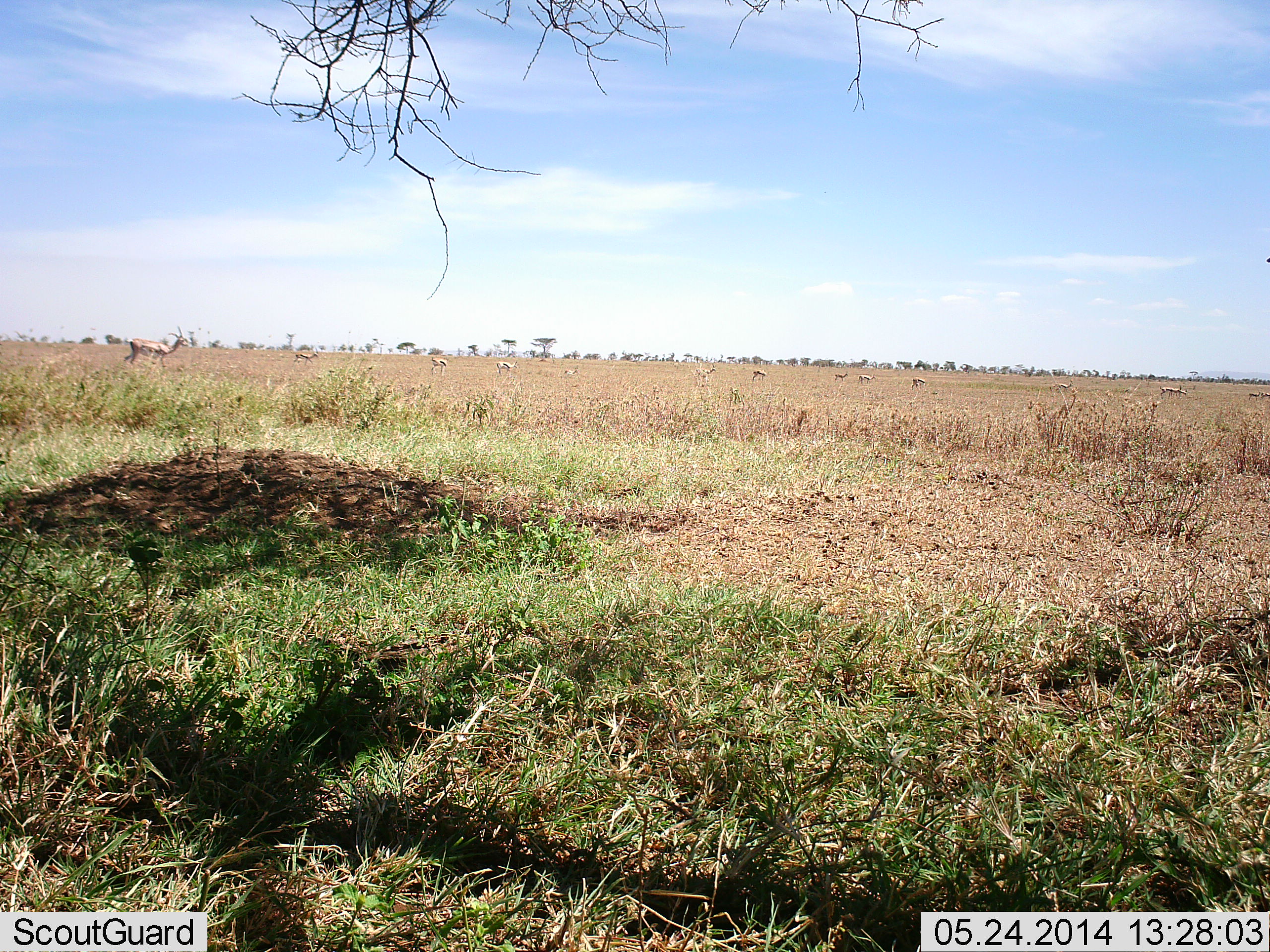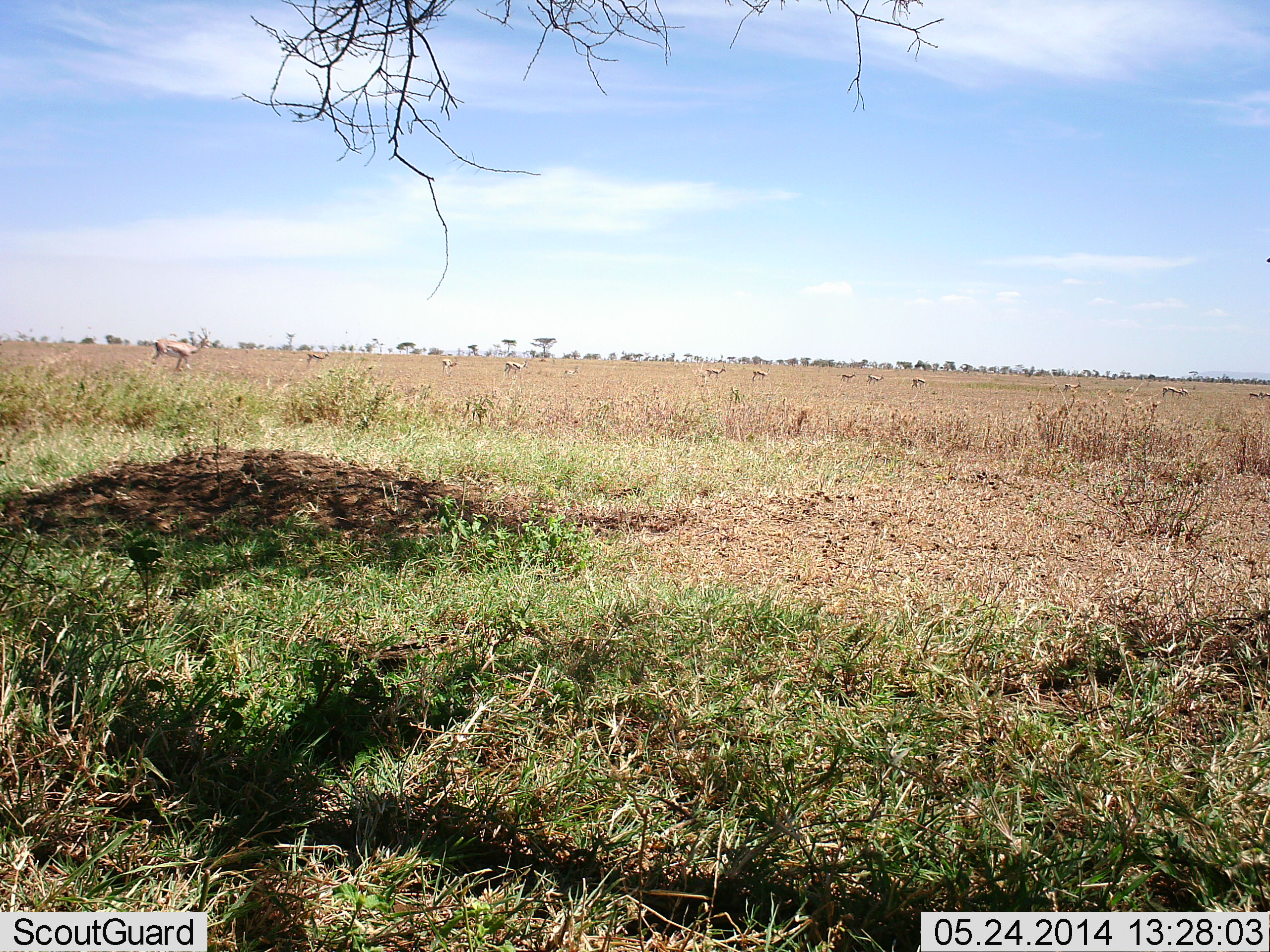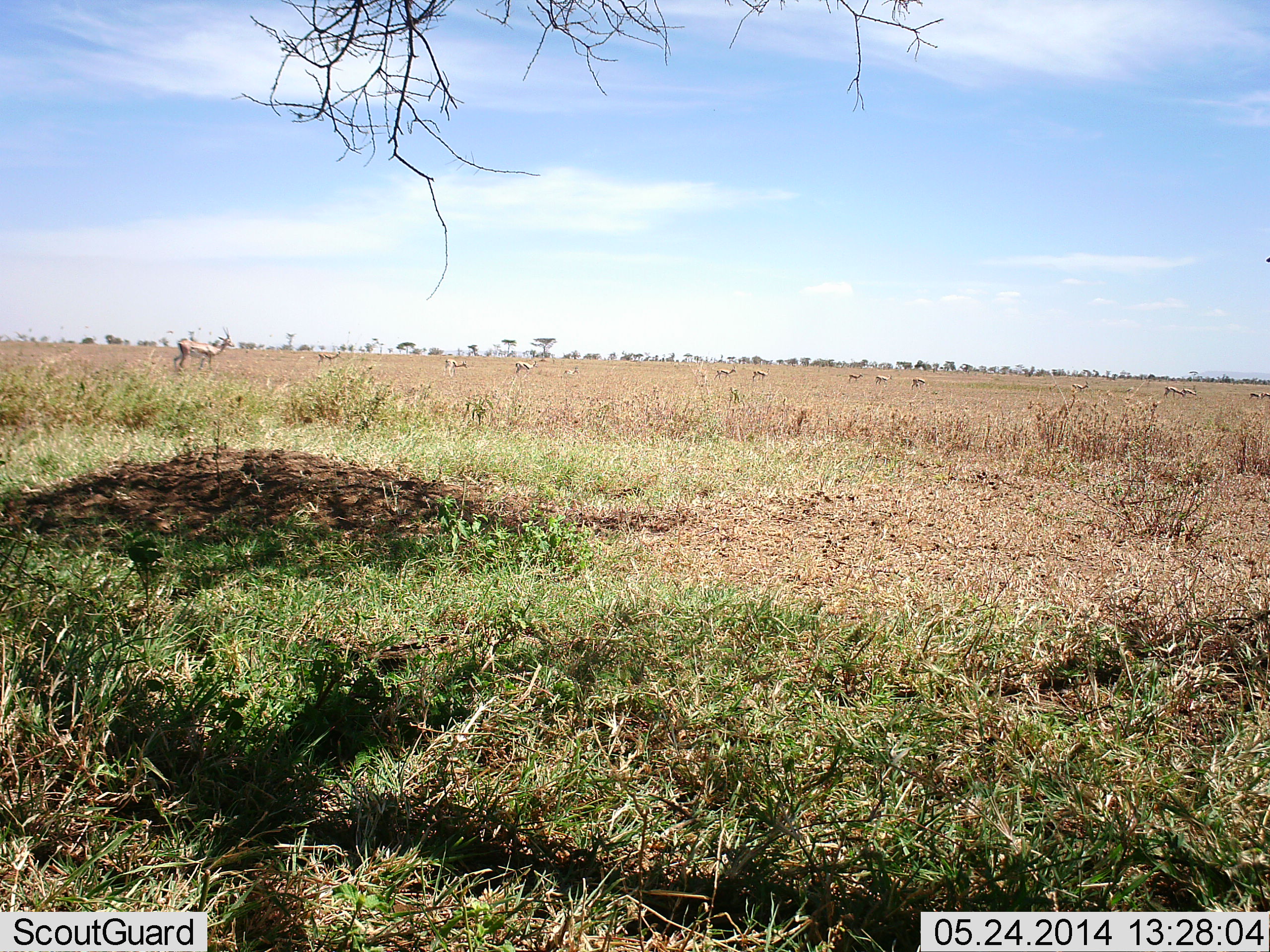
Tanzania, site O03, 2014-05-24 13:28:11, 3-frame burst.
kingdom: Animalia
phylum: Chordata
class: Mammalia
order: Artiodactyla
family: Bovidae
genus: Eudorcas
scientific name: Eudorcas thomsonii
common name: thomson's gazelle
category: gazellethomsons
Gazellethomsons (thomson's gazelle) (Eudorcas thomsonii), count 11-50. Behavior (volunteer vote fractions): standing 50%, resting 10%, moving 90%, interacting 10%. Young present (vote fraction): 0%. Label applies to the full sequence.